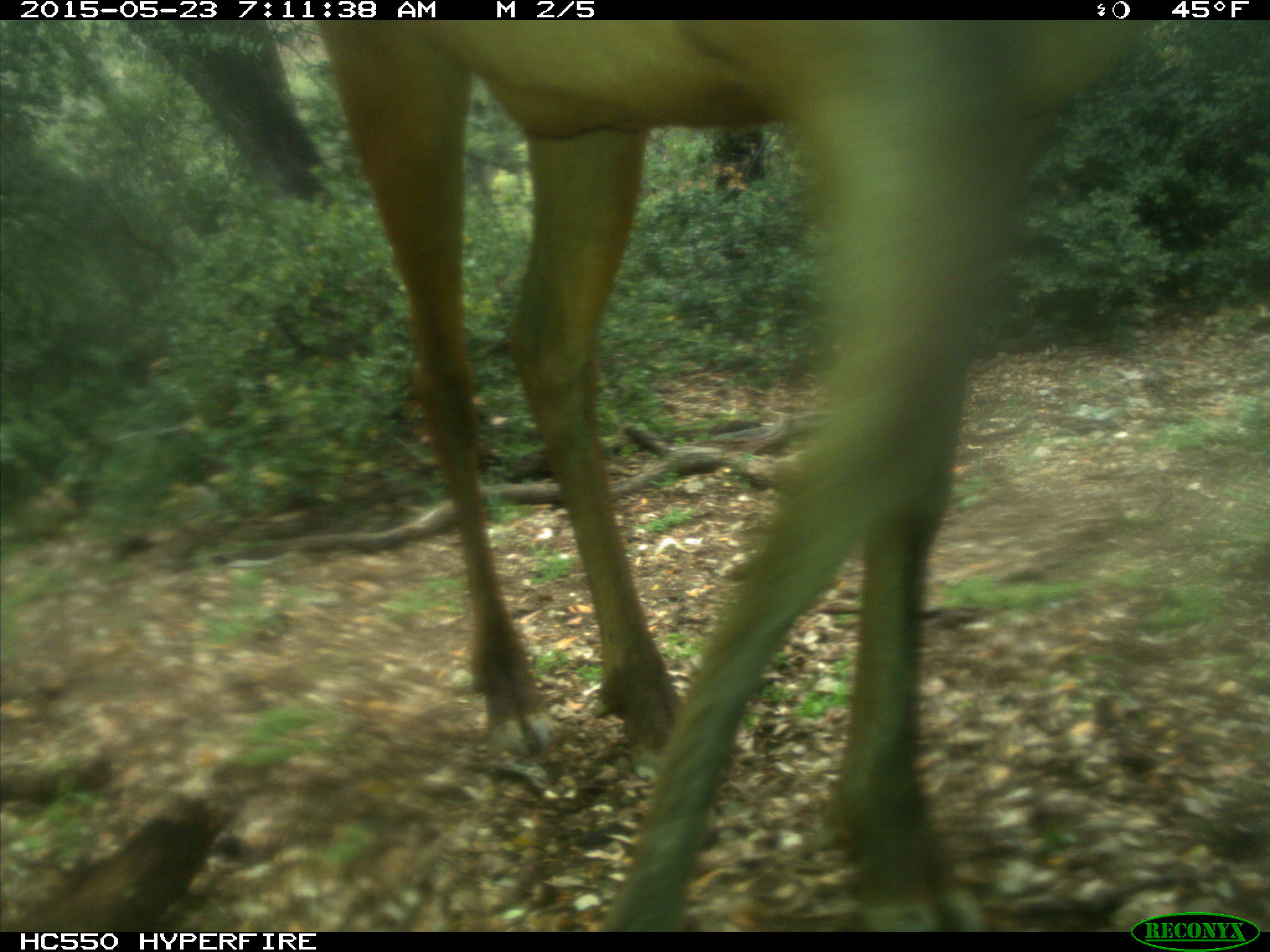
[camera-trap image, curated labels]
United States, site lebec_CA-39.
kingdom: Animalia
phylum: Chordata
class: Mammalia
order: Artiodactyla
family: Cervidae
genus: Cervus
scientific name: Cervus canadensis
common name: elk